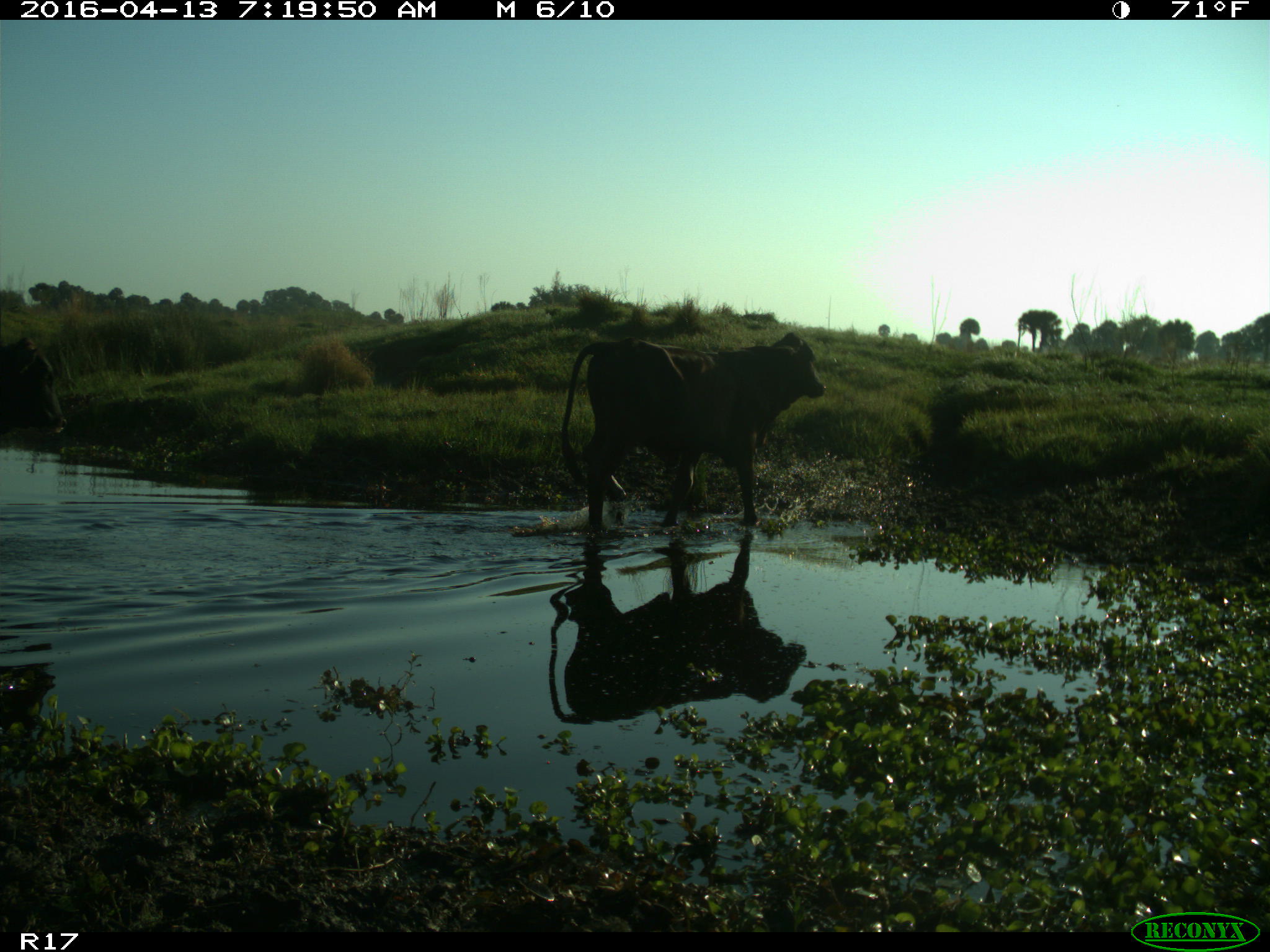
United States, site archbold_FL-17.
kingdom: Animalia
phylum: Chordata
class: Mammalia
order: Artiodactyla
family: Bovidae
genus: Bos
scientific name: Bos taurus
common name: domestic cow